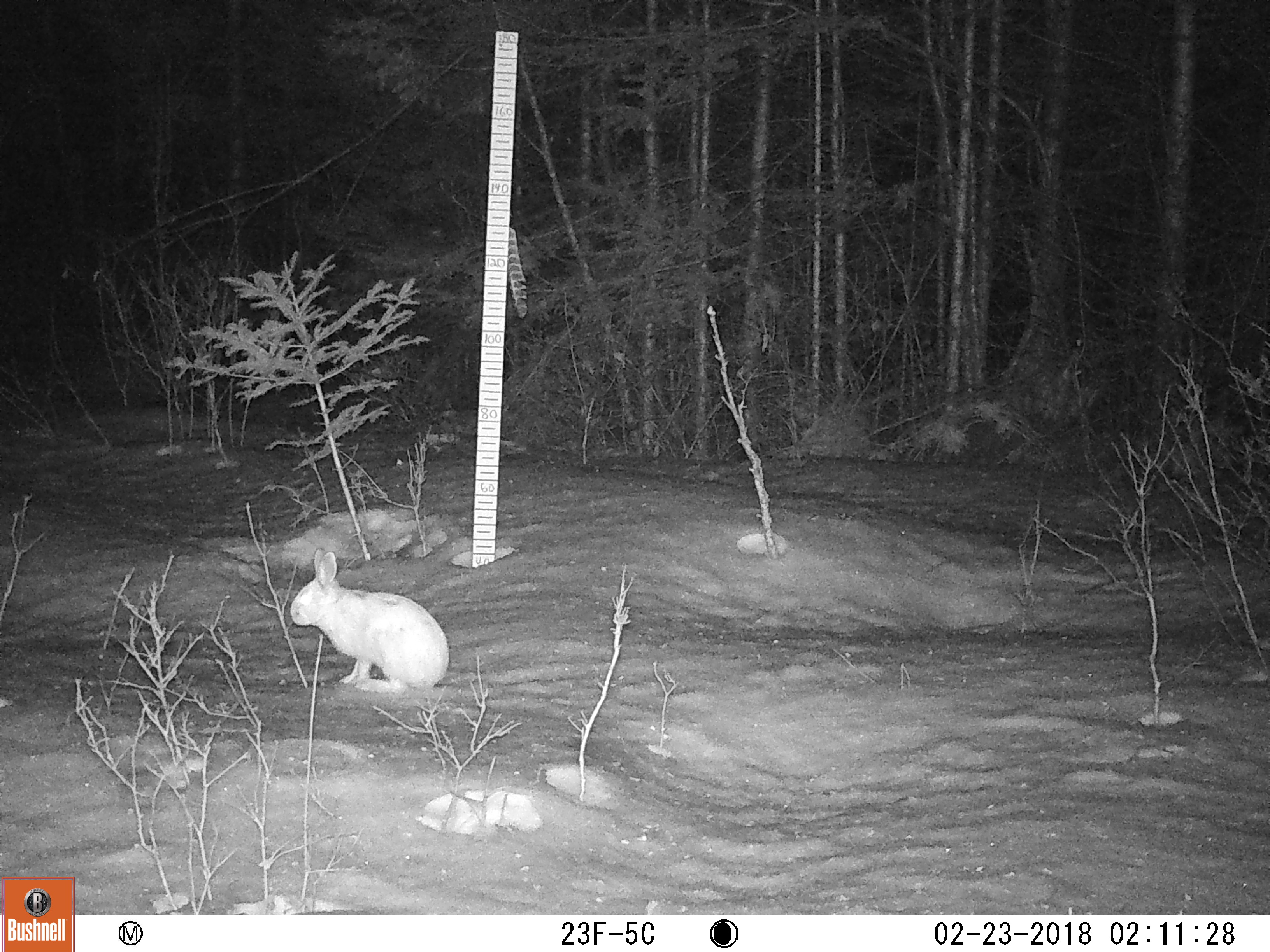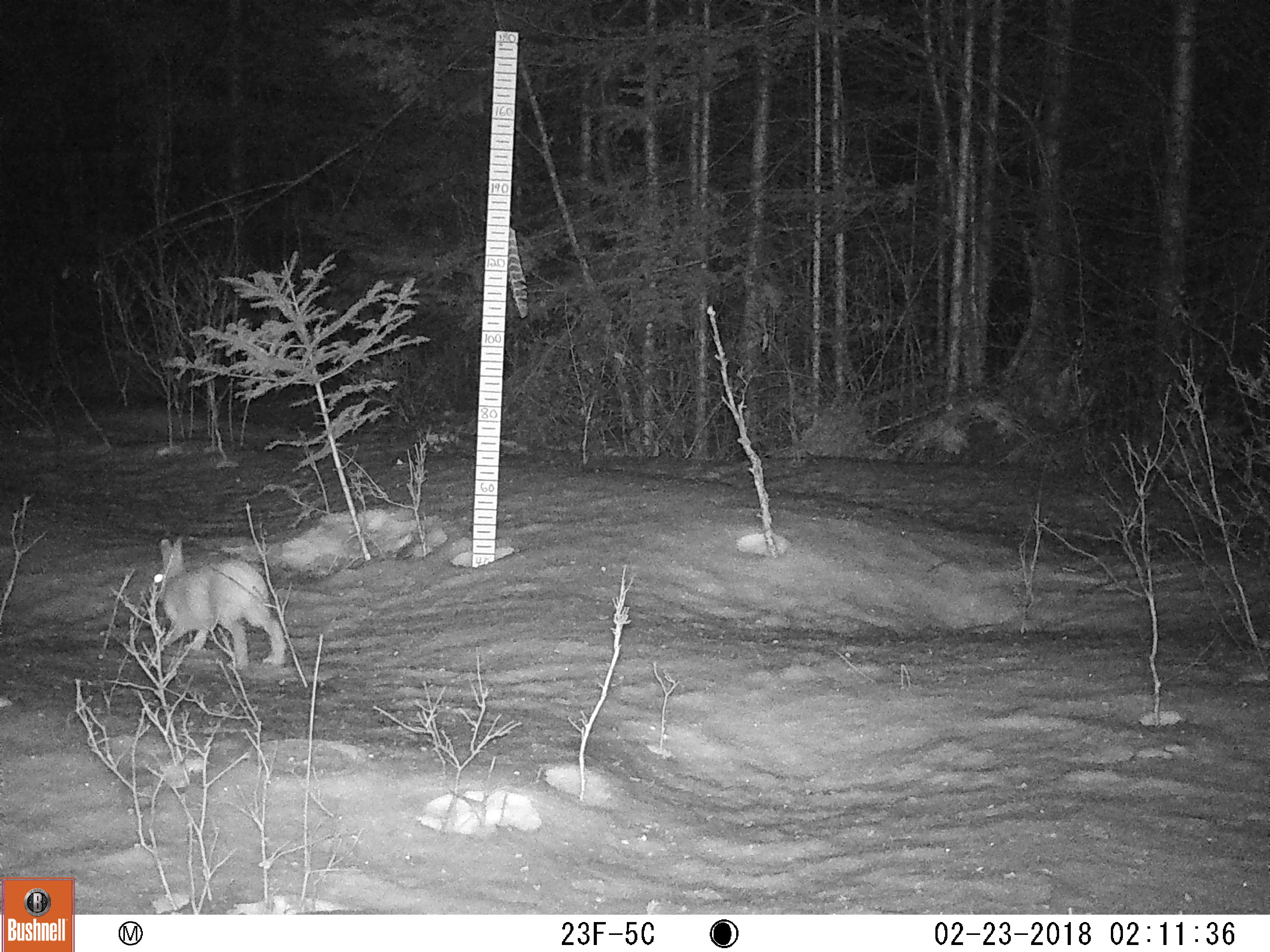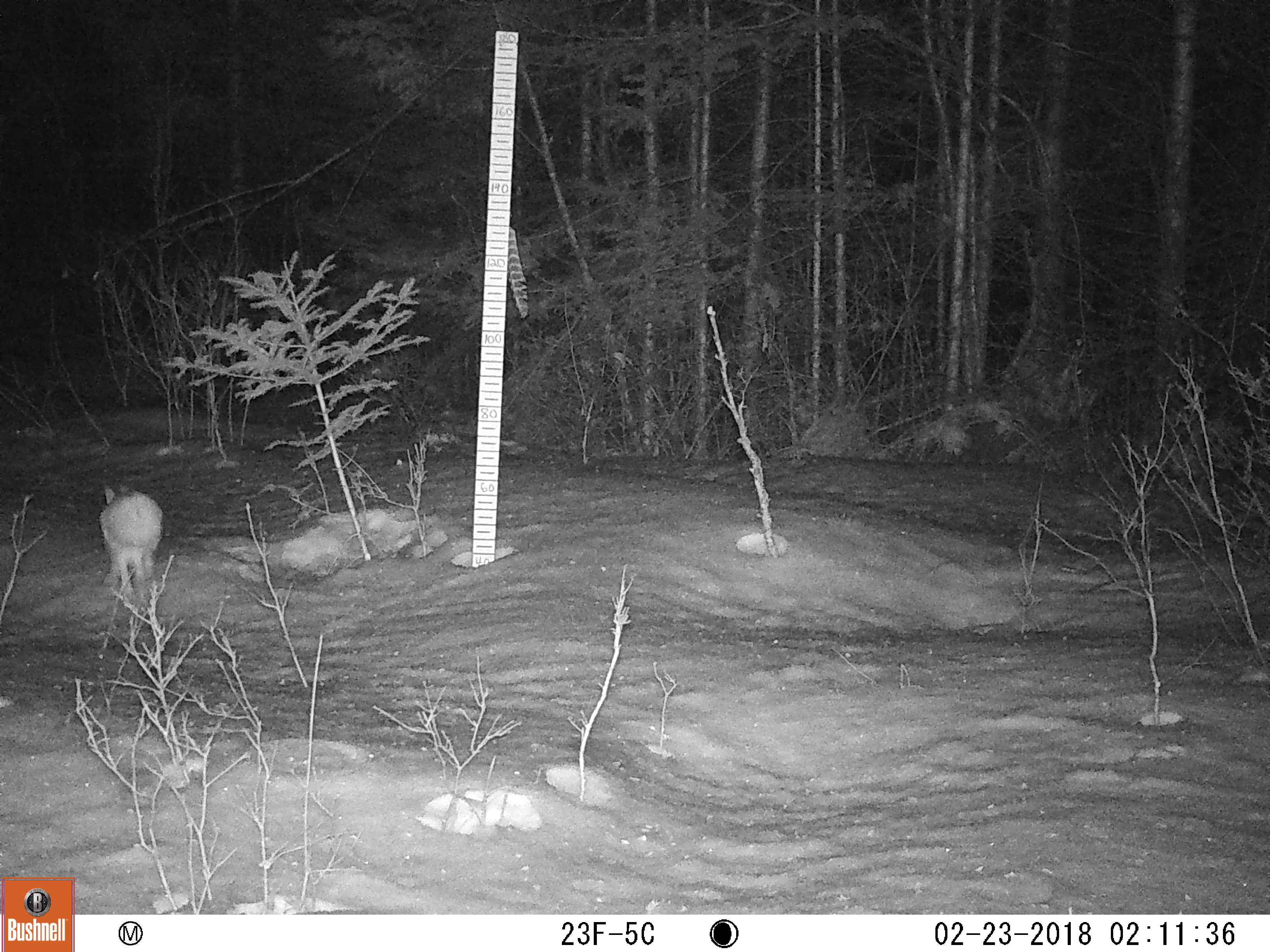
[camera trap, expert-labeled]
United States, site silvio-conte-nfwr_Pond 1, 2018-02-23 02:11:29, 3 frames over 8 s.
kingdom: Animalia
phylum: Chordata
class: Mammalia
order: Lagomorpha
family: Leporidae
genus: Lepus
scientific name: Lepus americanus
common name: snowshoe hare